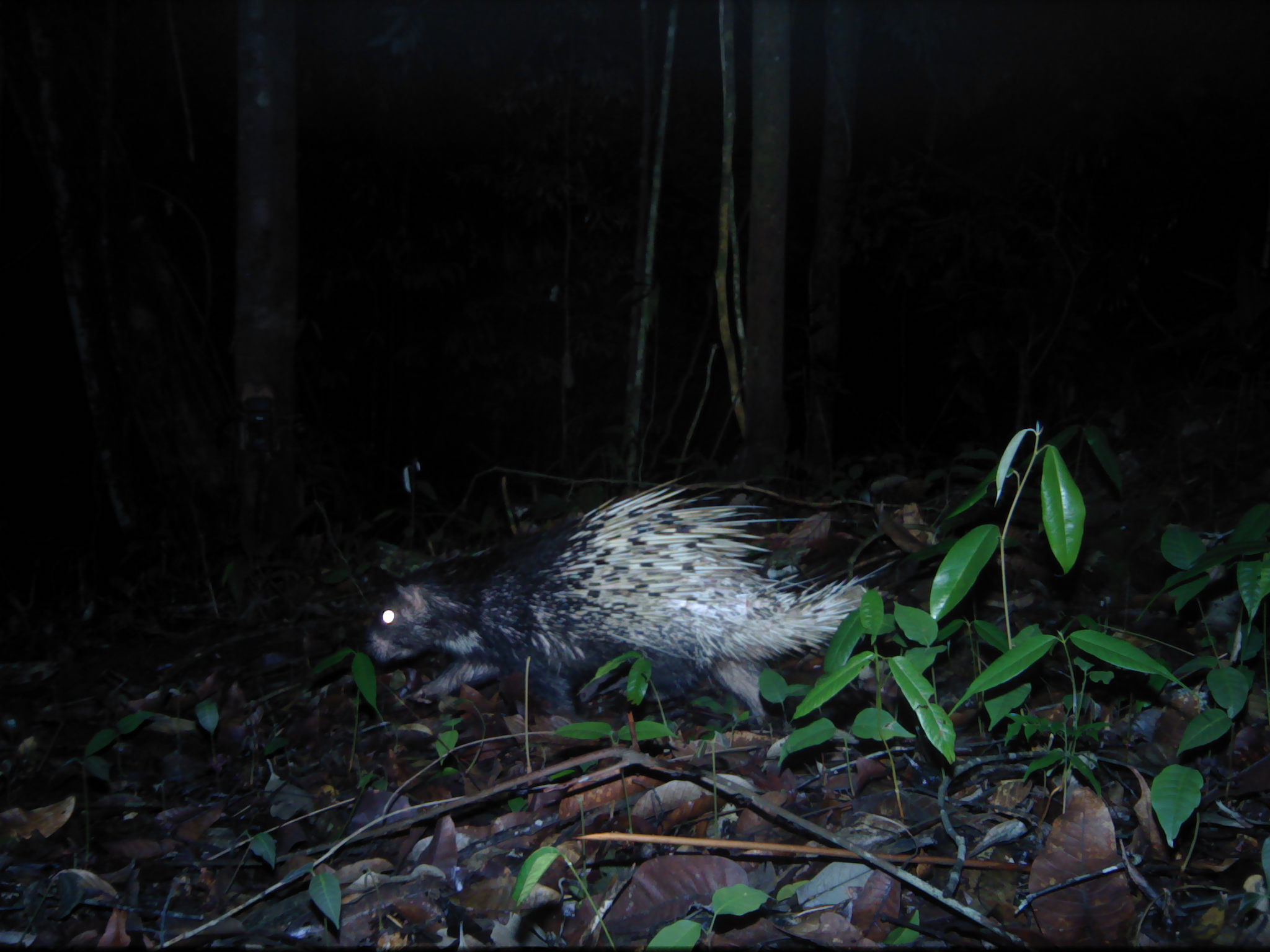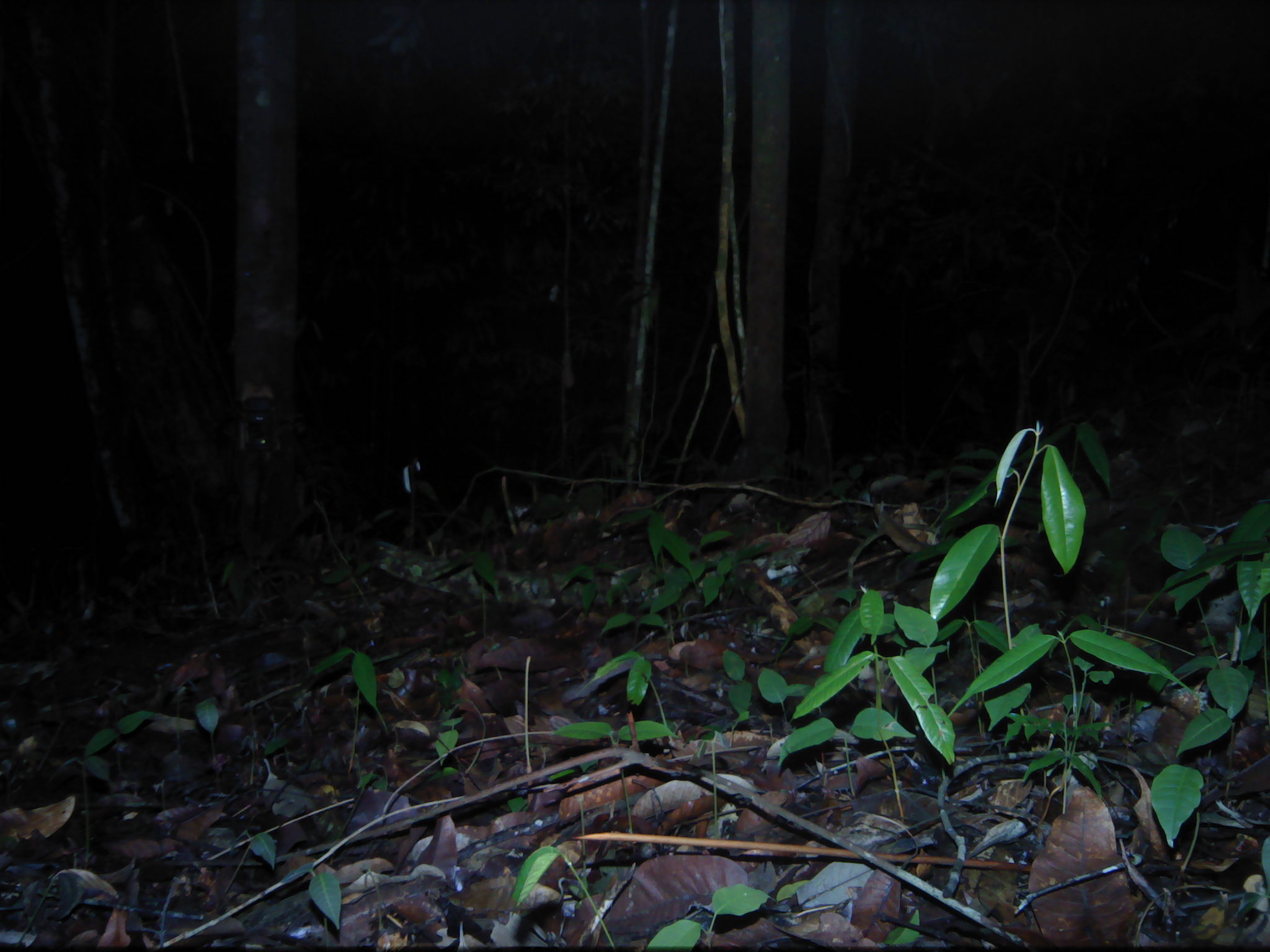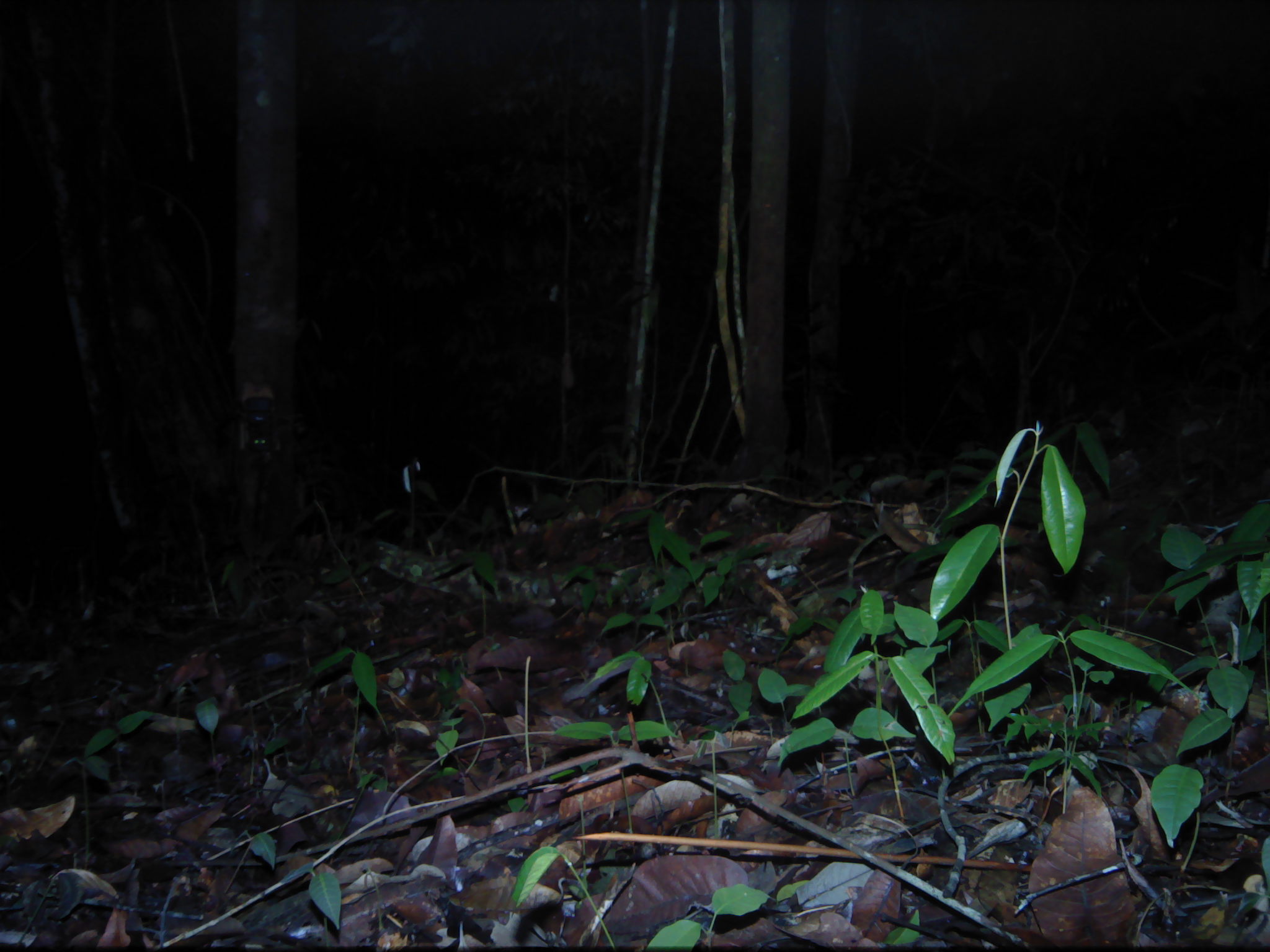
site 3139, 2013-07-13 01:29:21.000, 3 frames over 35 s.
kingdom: Animalia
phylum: Chordata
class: Mammalia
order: Rodentia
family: Hystricidae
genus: Hystrix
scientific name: Hystrix brachyura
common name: east asian porcupine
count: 1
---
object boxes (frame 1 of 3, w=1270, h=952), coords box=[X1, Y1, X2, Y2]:
hystrix brachyura: box=[362, 467, 899, 729]